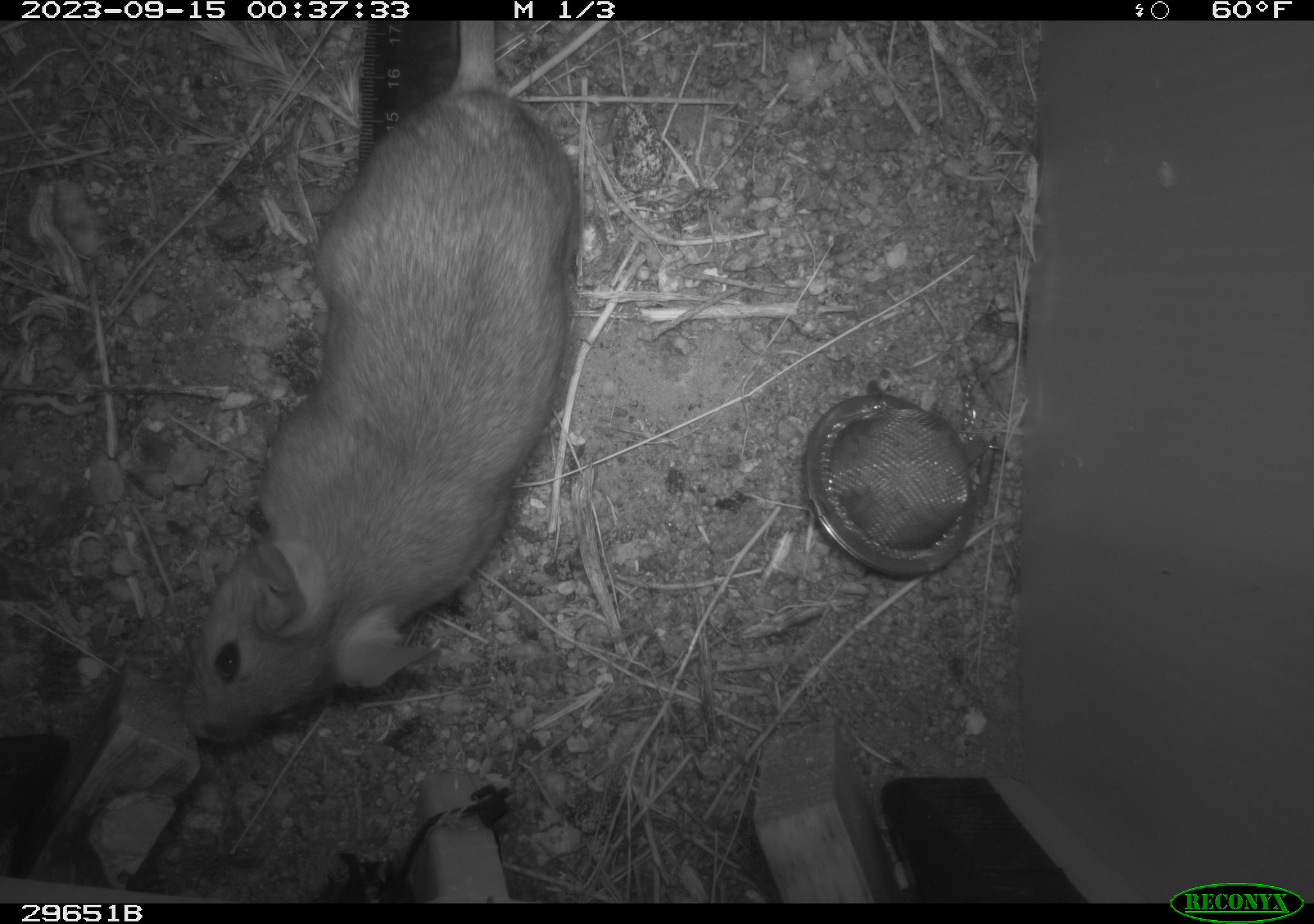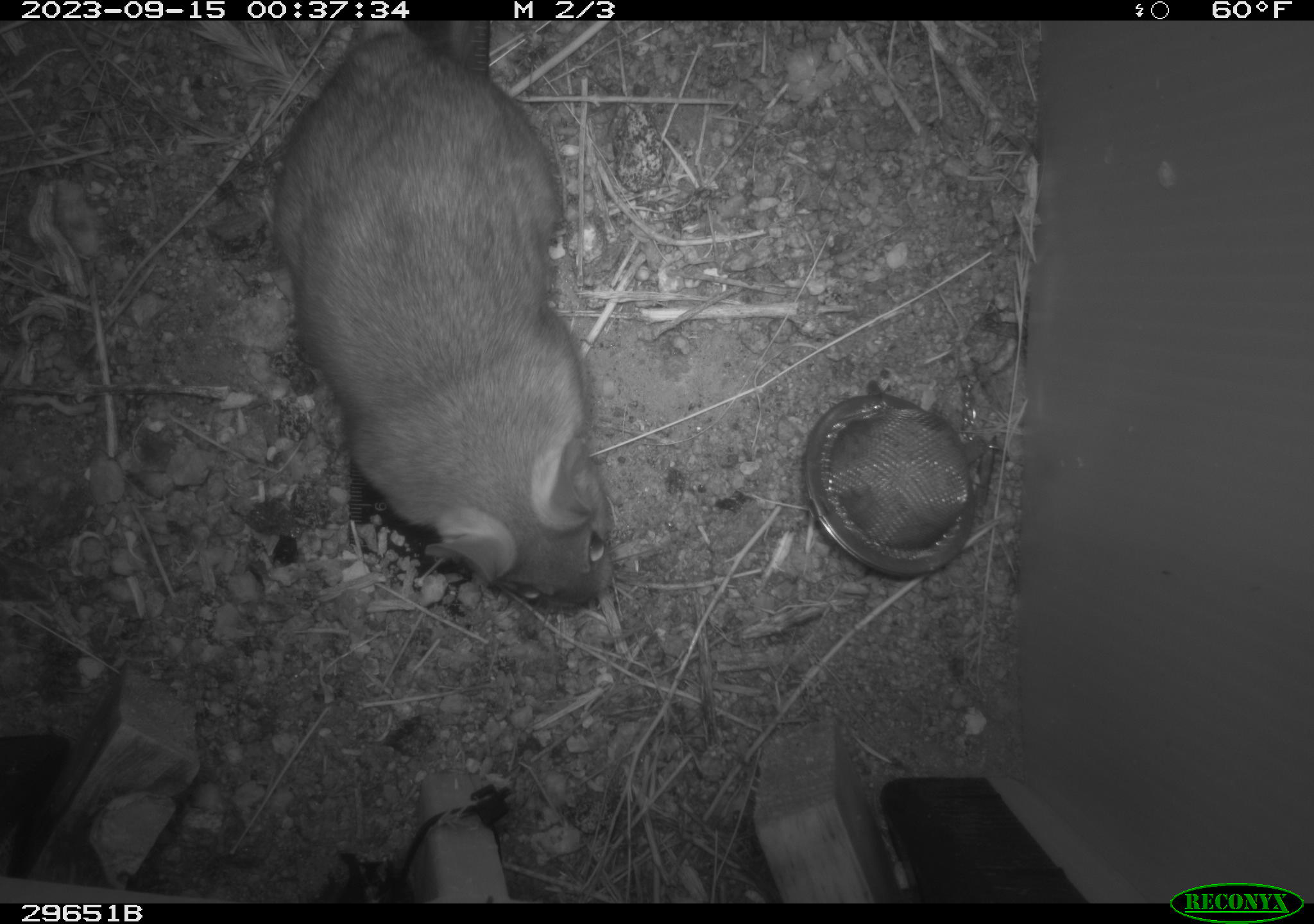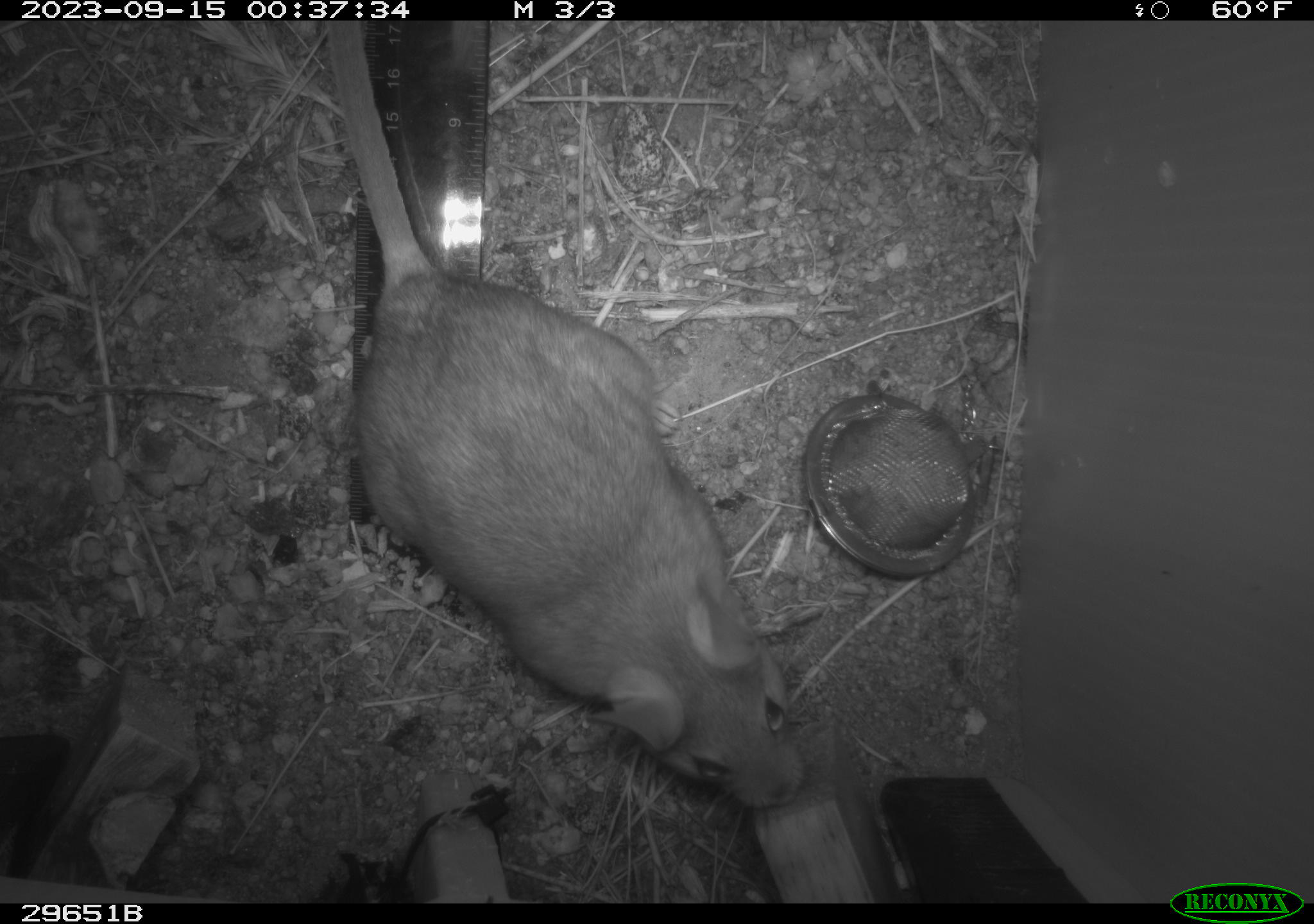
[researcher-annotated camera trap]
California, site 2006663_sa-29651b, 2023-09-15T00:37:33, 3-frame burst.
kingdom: Animalia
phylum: Chordata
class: Mammalia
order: Rodentia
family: Cricetidae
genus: Neotoma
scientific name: Neotoma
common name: pack rat or woodrat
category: neotoma species